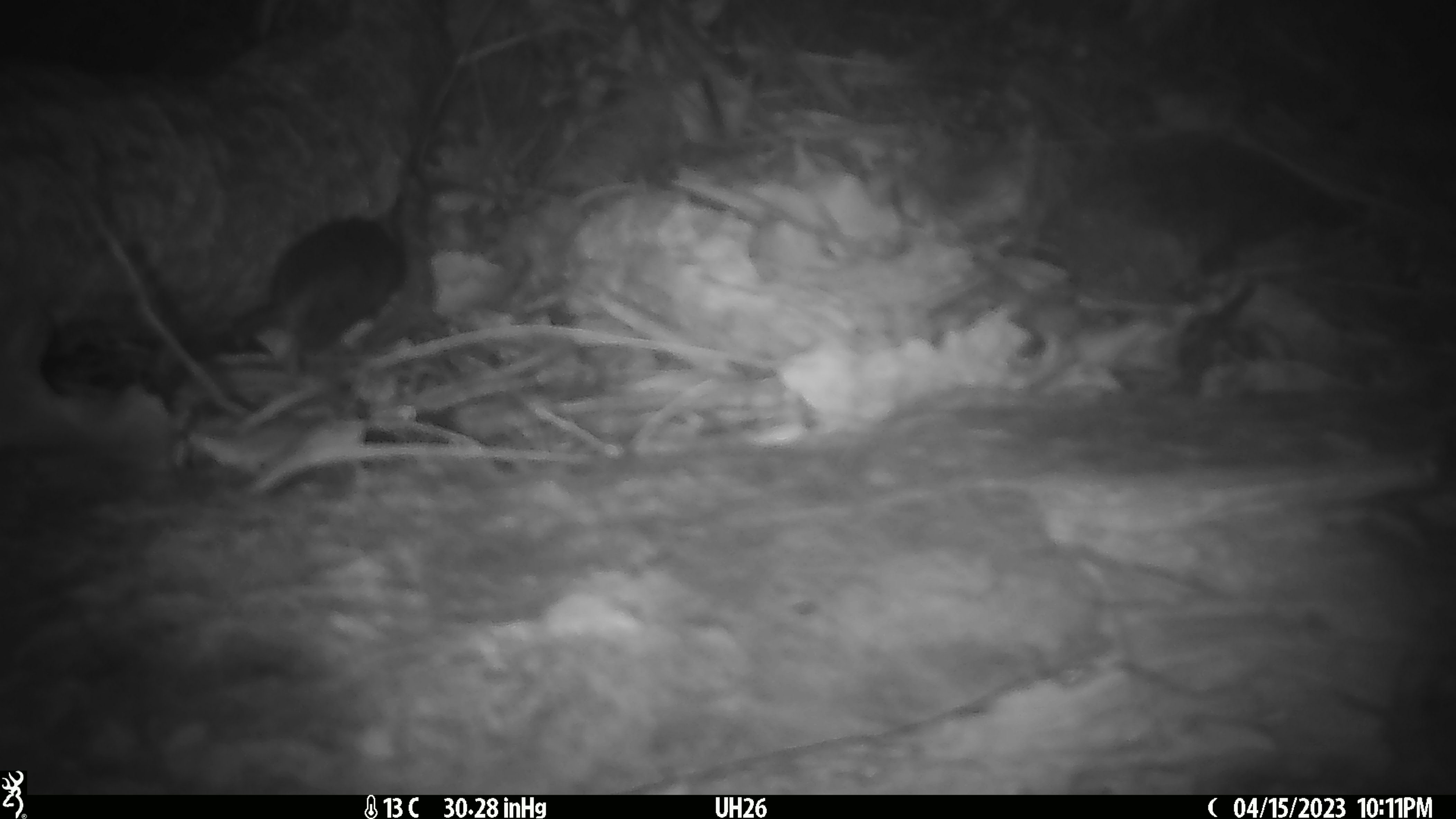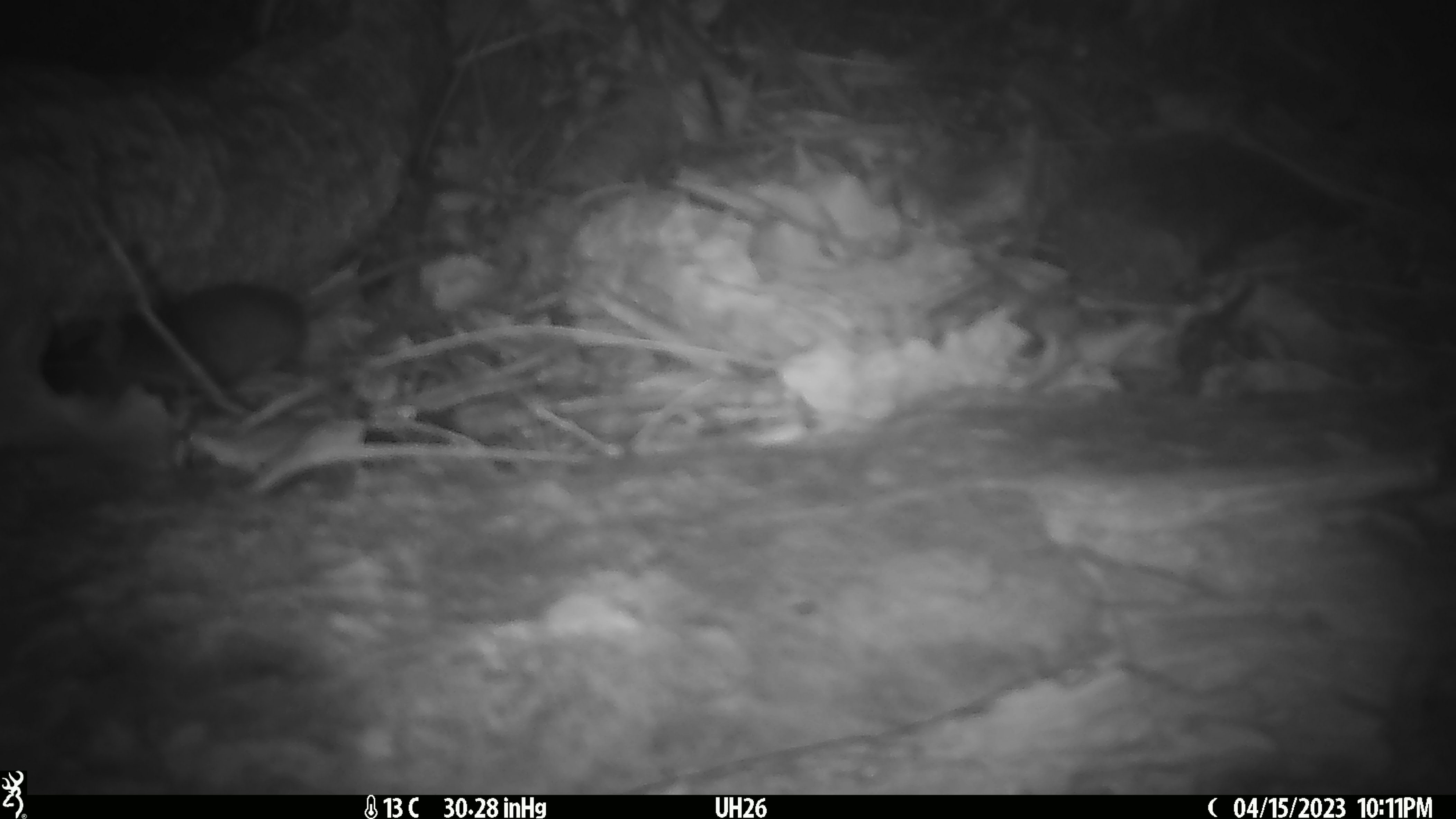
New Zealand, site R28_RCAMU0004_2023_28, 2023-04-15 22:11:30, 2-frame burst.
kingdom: Animalia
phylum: Chordata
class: Mammalia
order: Rodentia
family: Muridae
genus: Mus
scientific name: Mus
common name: mouse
Mouse (Mus).